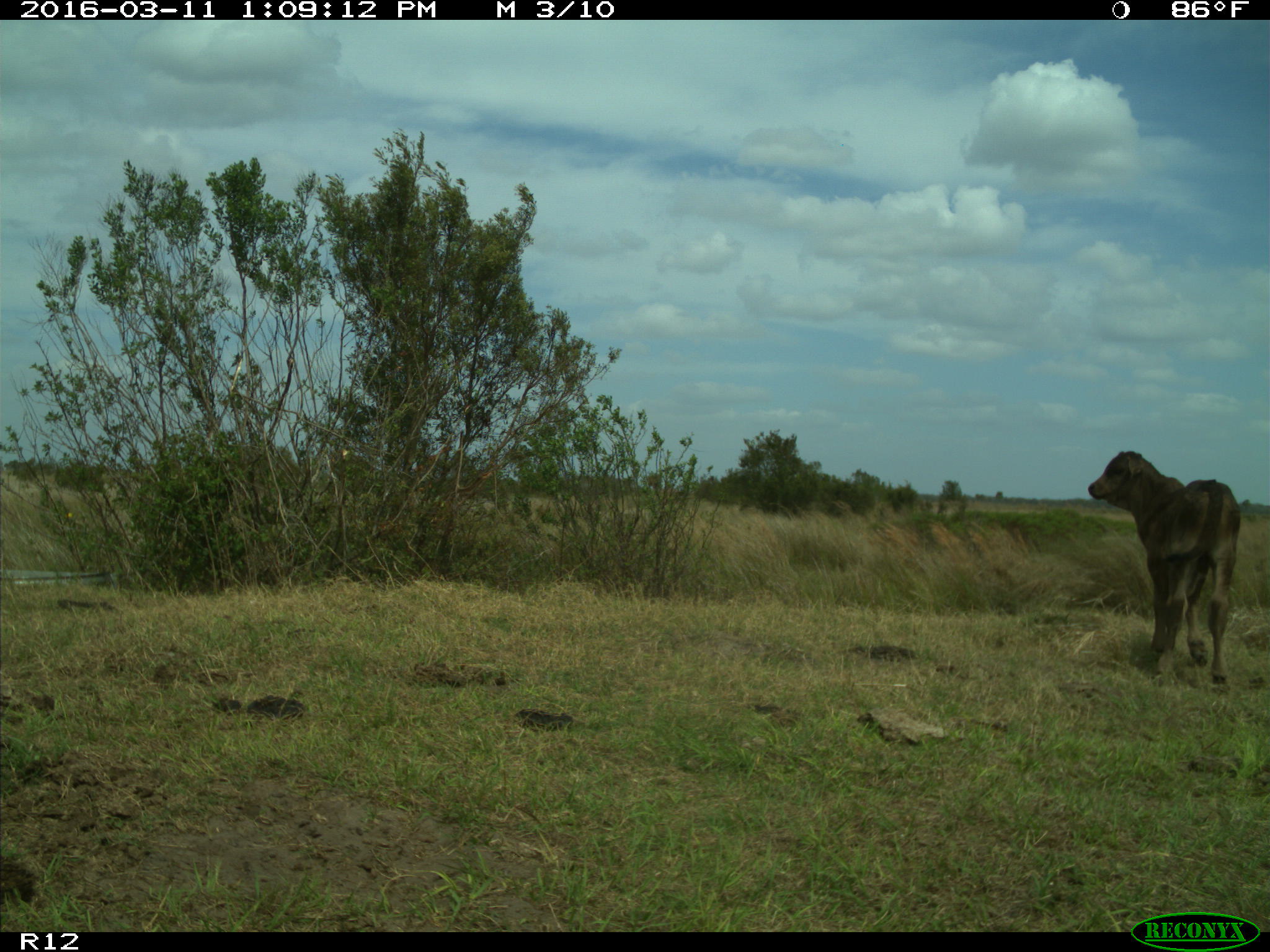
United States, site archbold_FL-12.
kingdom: Animalia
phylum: Chordata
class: Mammalia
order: Artiodactyla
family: Bovidae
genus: Bos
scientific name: Bos taurus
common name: domestic cow